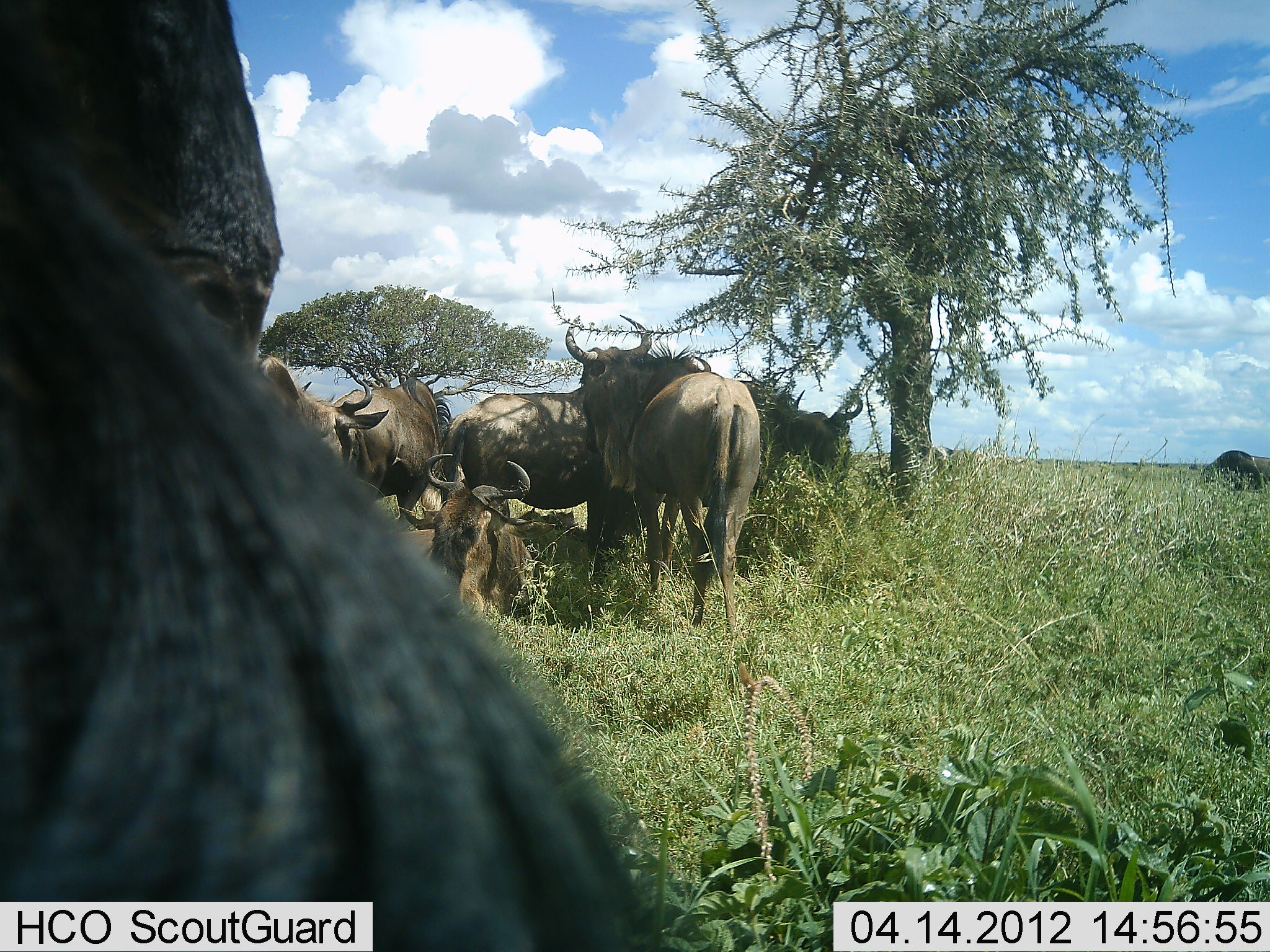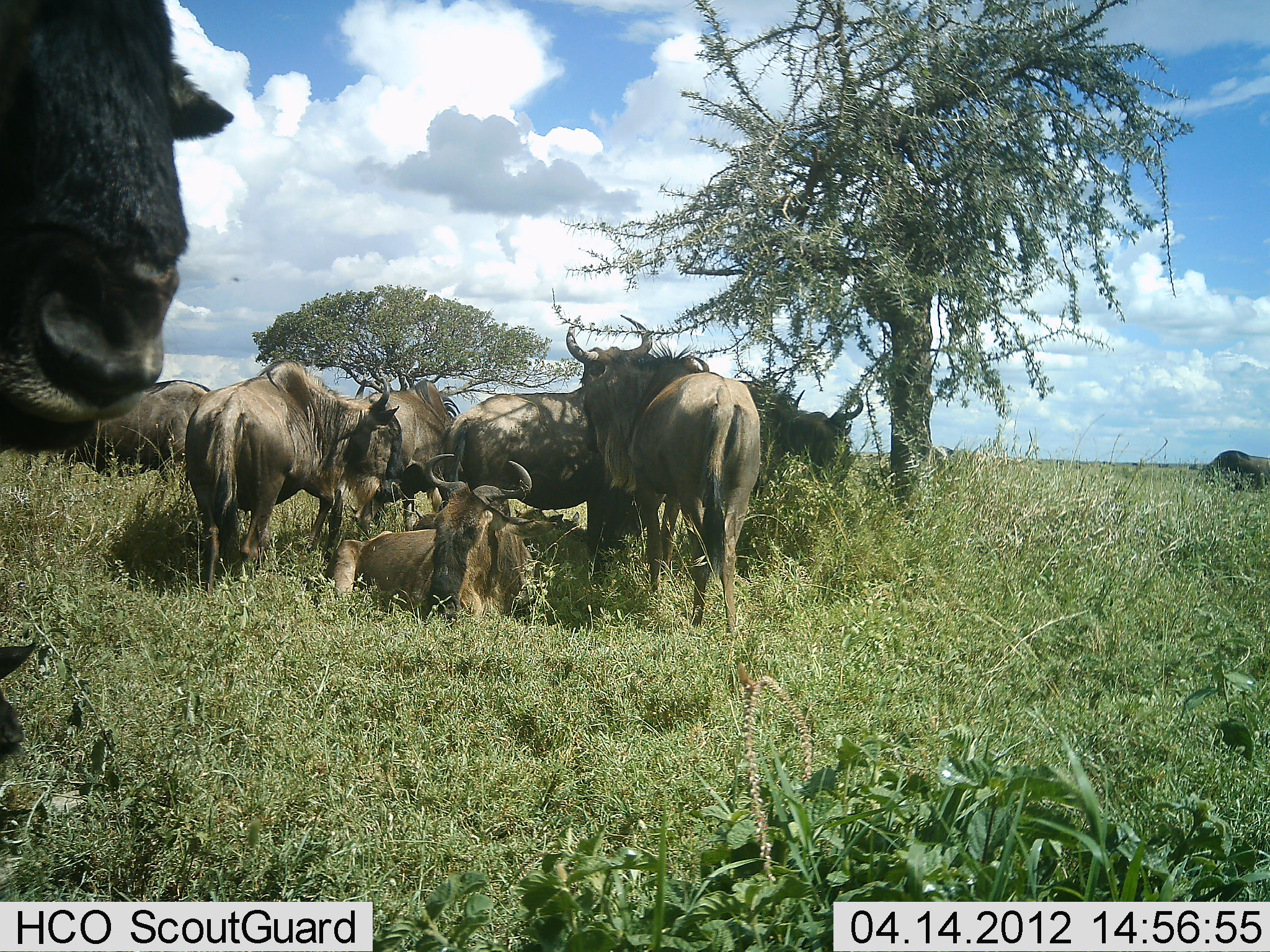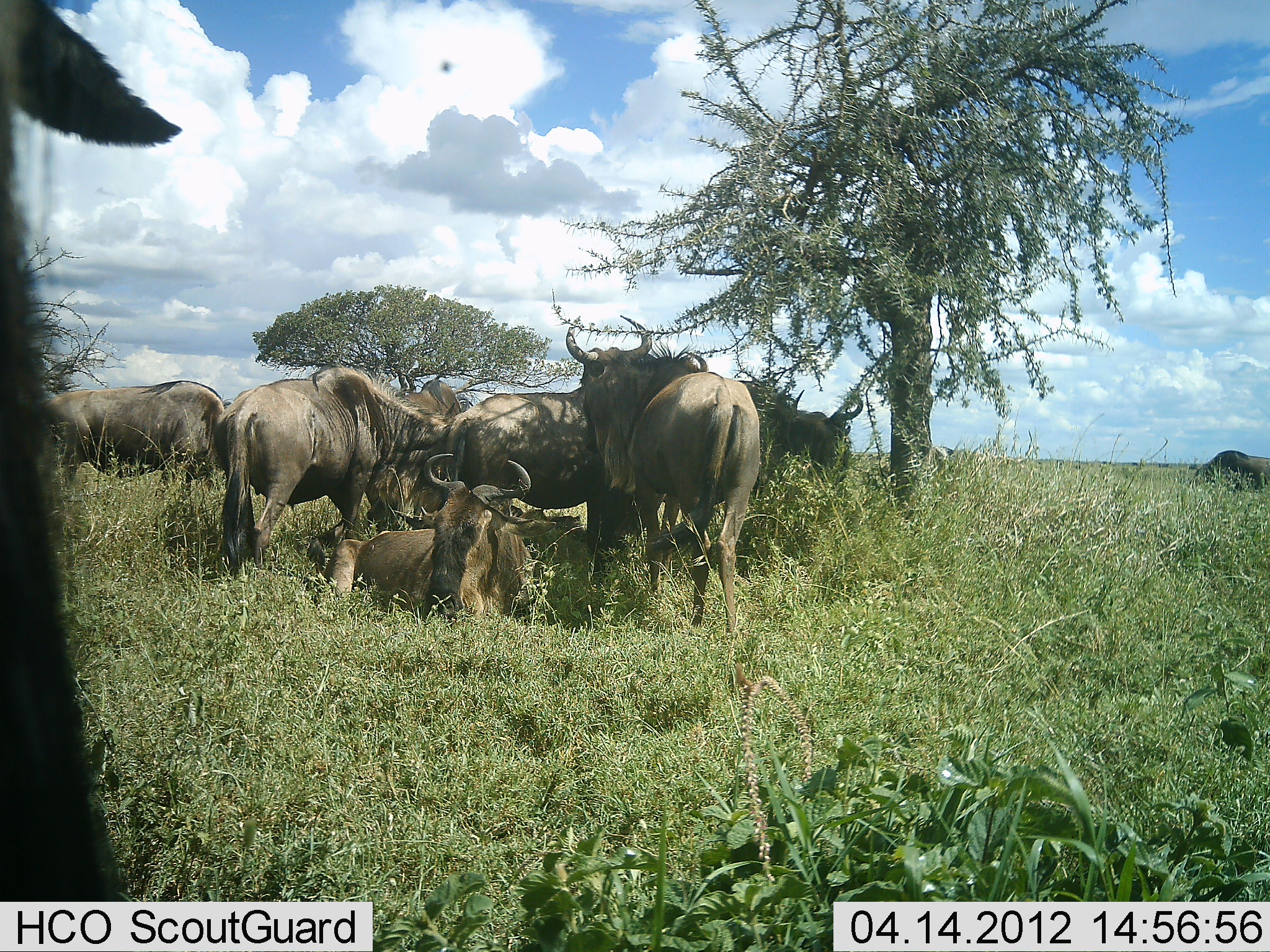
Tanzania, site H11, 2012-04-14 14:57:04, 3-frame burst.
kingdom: Animalia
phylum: Chordata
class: Mammalia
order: Artiodactyla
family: Bovidae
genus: Connochaetes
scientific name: Connochaetes taurinus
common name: blue wildebeest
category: wildebeest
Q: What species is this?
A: Wildebeest (blue wildebeest) (Connochaetes taurinus).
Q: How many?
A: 9.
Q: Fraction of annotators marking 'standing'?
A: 89%.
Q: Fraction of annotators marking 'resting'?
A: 94%.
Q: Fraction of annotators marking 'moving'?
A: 6%.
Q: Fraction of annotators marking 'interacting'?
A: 6%.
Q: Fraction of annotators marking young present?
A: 0%.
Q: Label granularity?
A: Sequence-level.